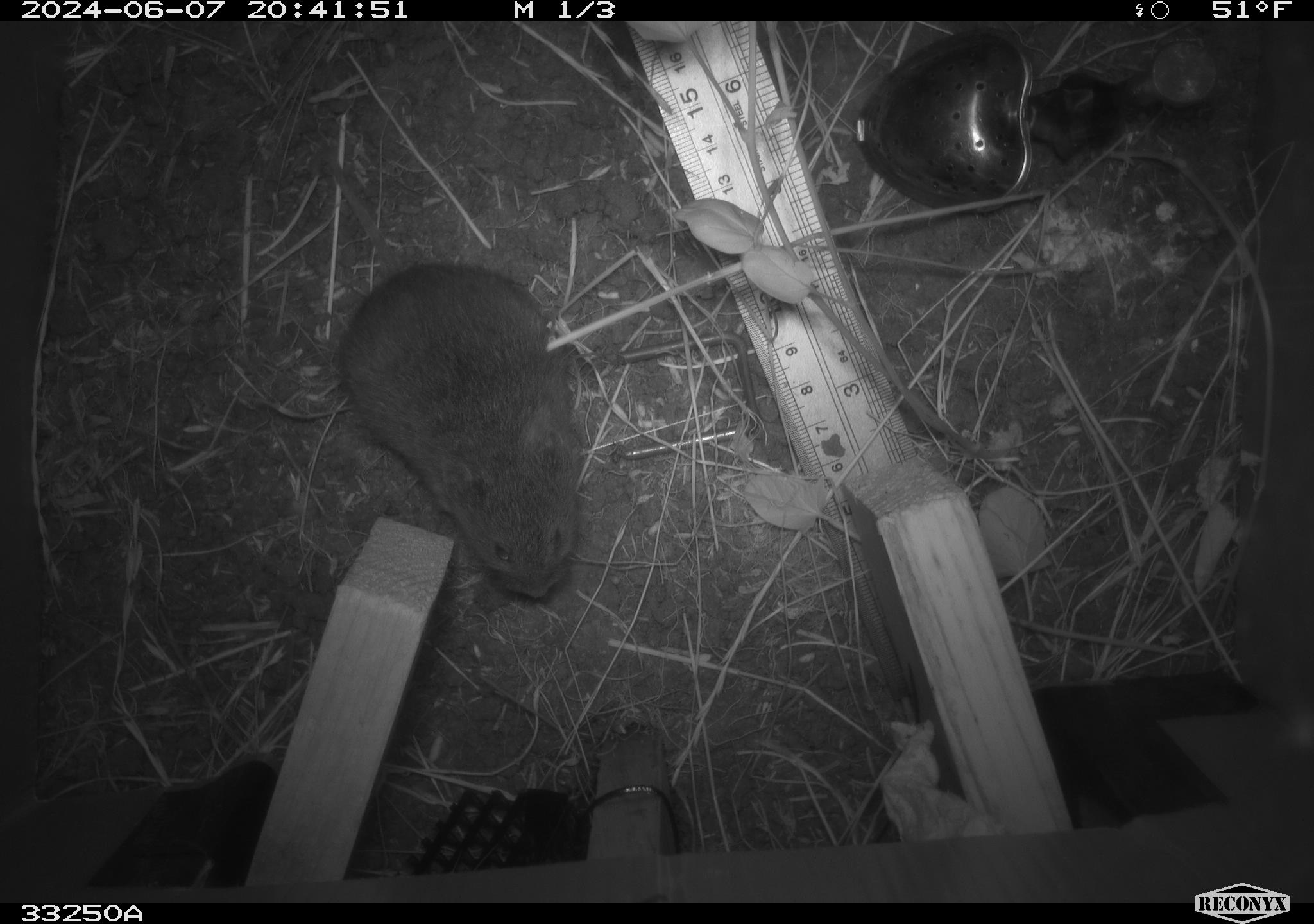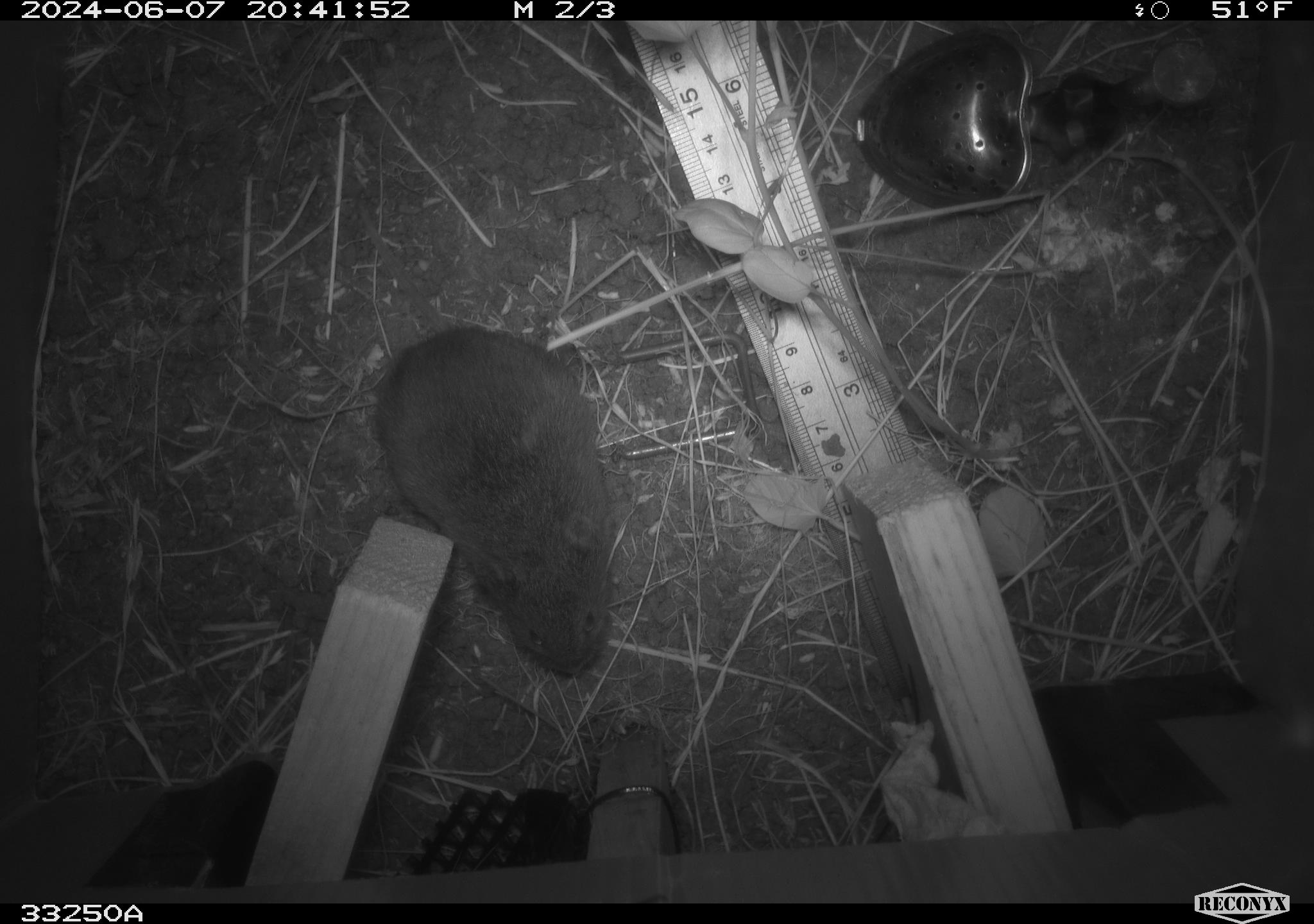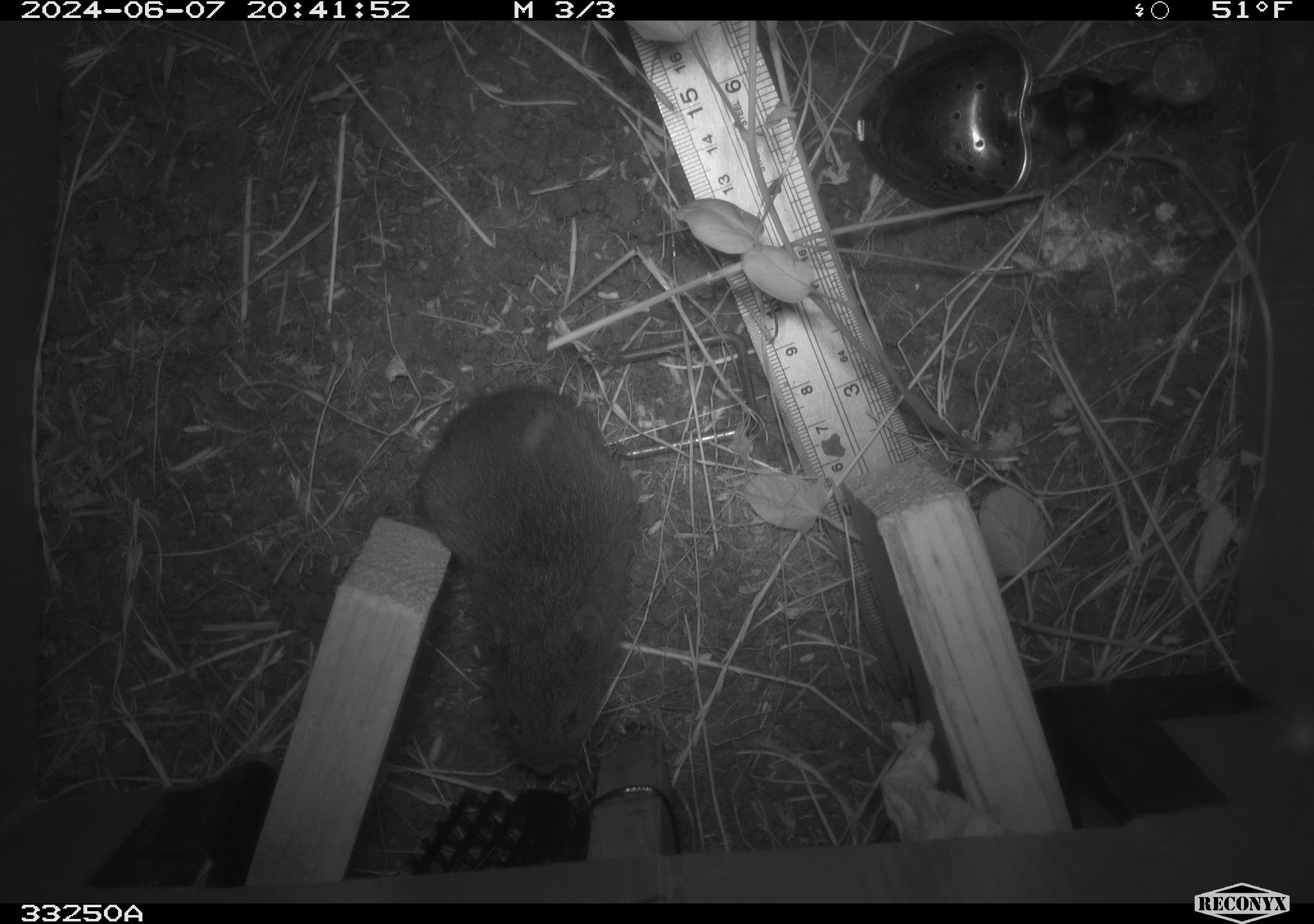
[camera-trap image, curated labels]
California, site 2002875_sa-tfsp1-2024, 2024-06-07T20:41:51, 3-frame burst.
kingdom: Animalia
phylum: Chordata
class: Mammalia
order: Rodentia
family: Cricetidae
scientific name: Arvicolinae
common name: voles, lemmings, and muskrats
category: arvicolinae subfamily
Arvicolinae subfamily (voles, lemmings, and muskrats) (Arvicolinae).